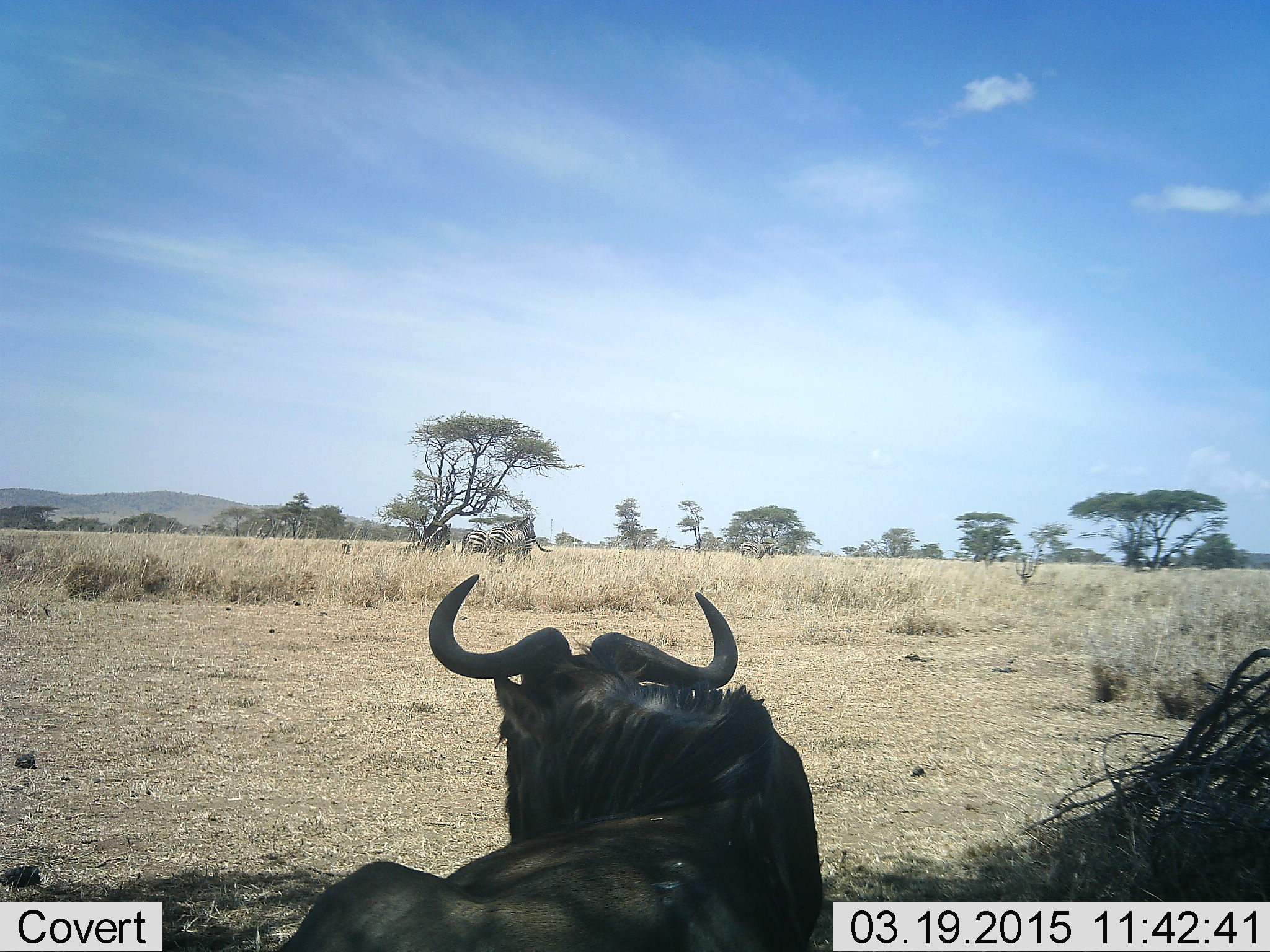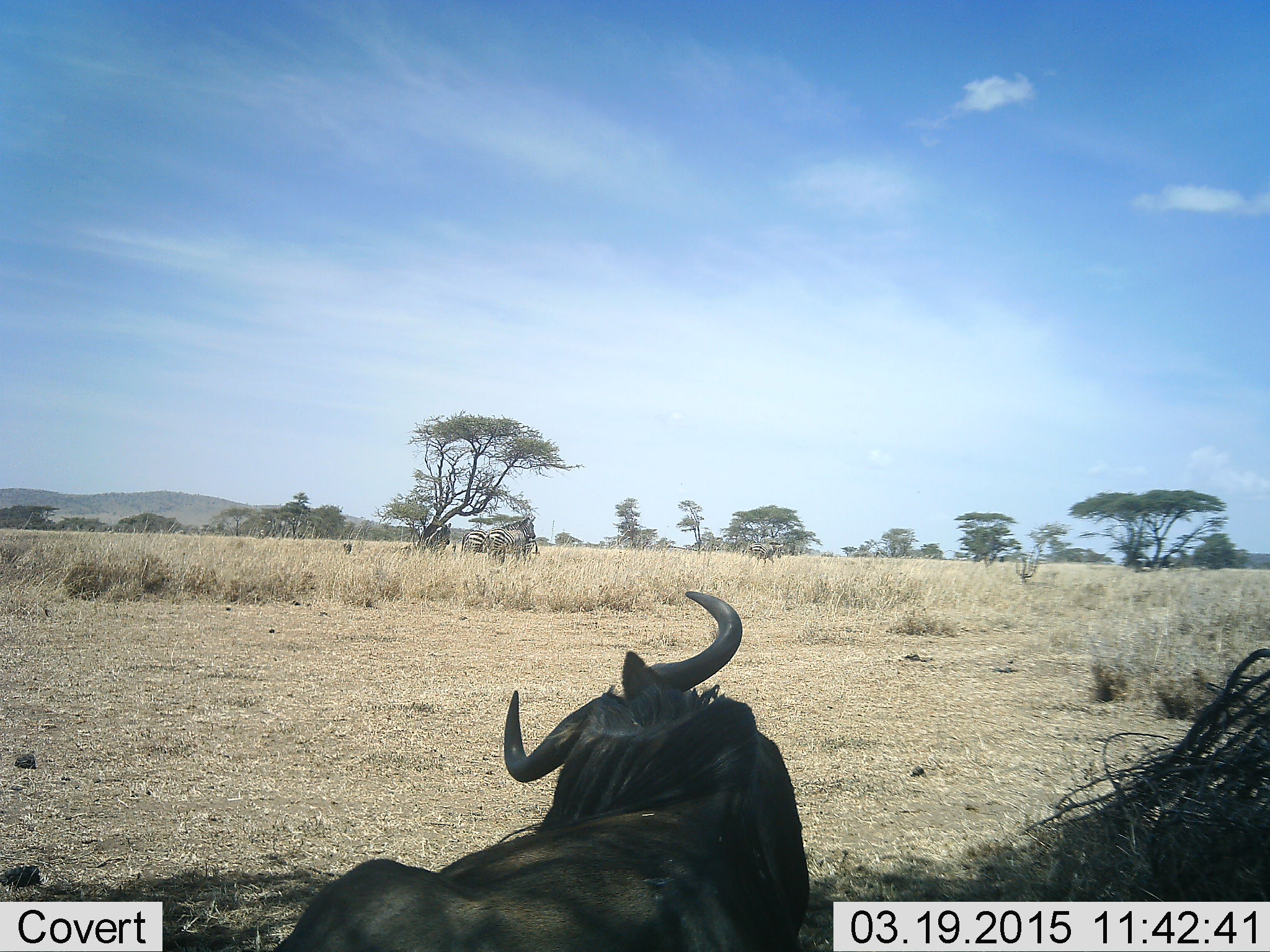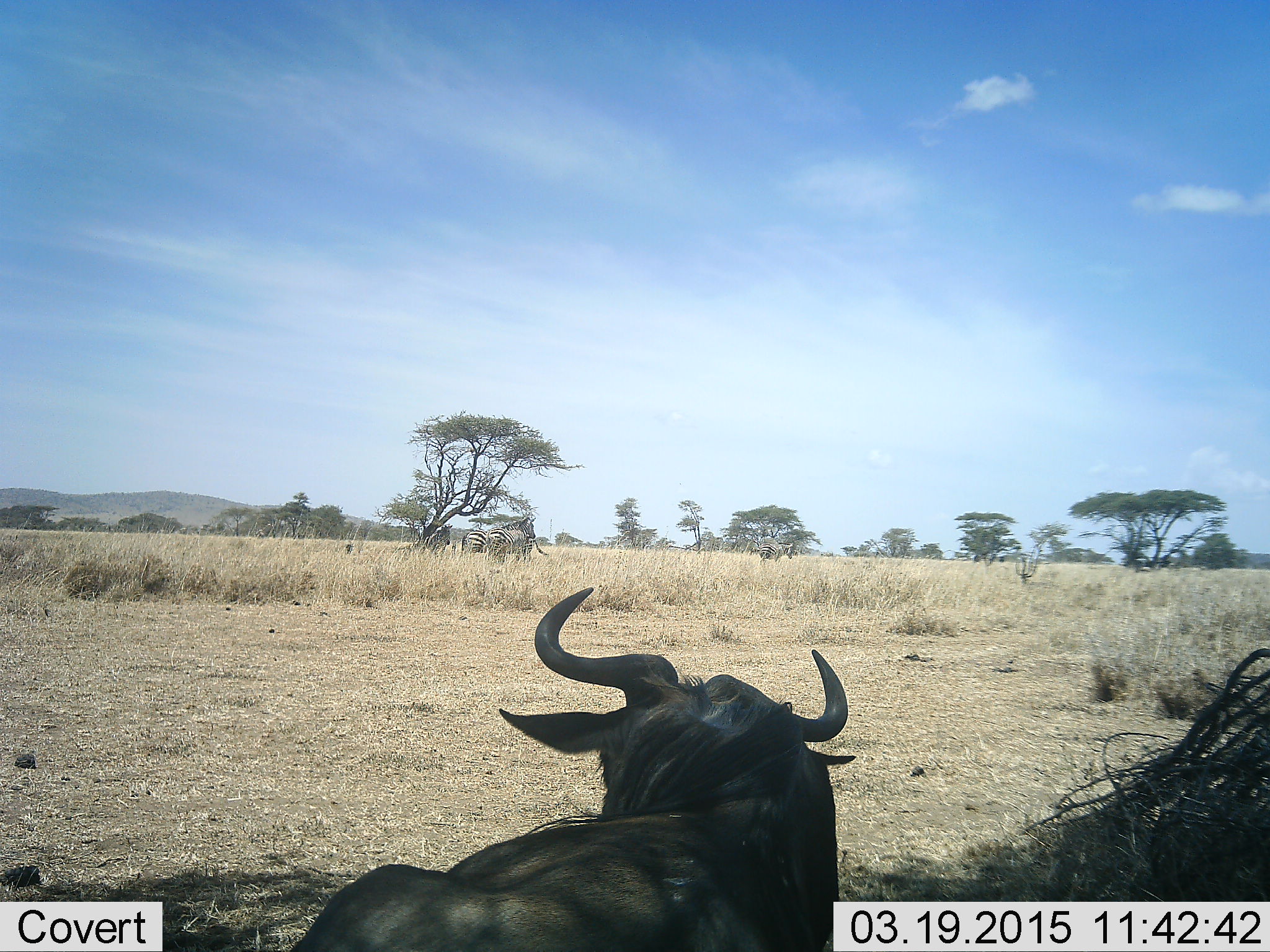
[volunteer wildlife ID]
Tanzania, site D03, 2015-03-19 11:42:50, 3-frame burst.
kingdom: Animalia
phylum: Chordata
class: Mammalia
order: Artiodactyla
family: Bovidae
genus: Connochaetes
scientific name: Connochaetes taurinus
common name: blue wildebeest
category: wildebeest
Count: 1.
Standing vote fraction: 15%.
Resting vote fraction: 85%.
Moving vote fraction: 0%.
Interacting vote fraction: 0%.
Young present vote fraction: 0%.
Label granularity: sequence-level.